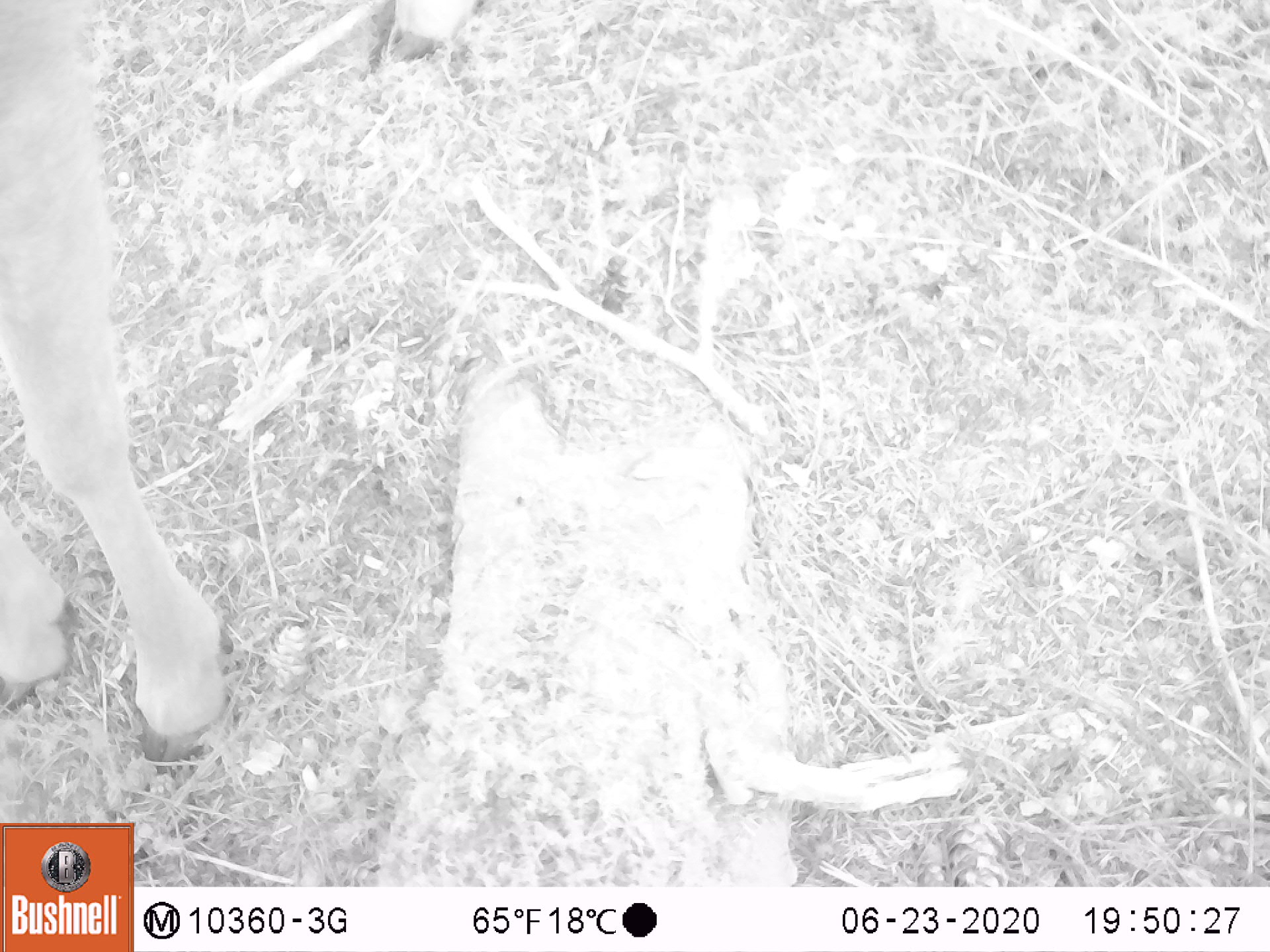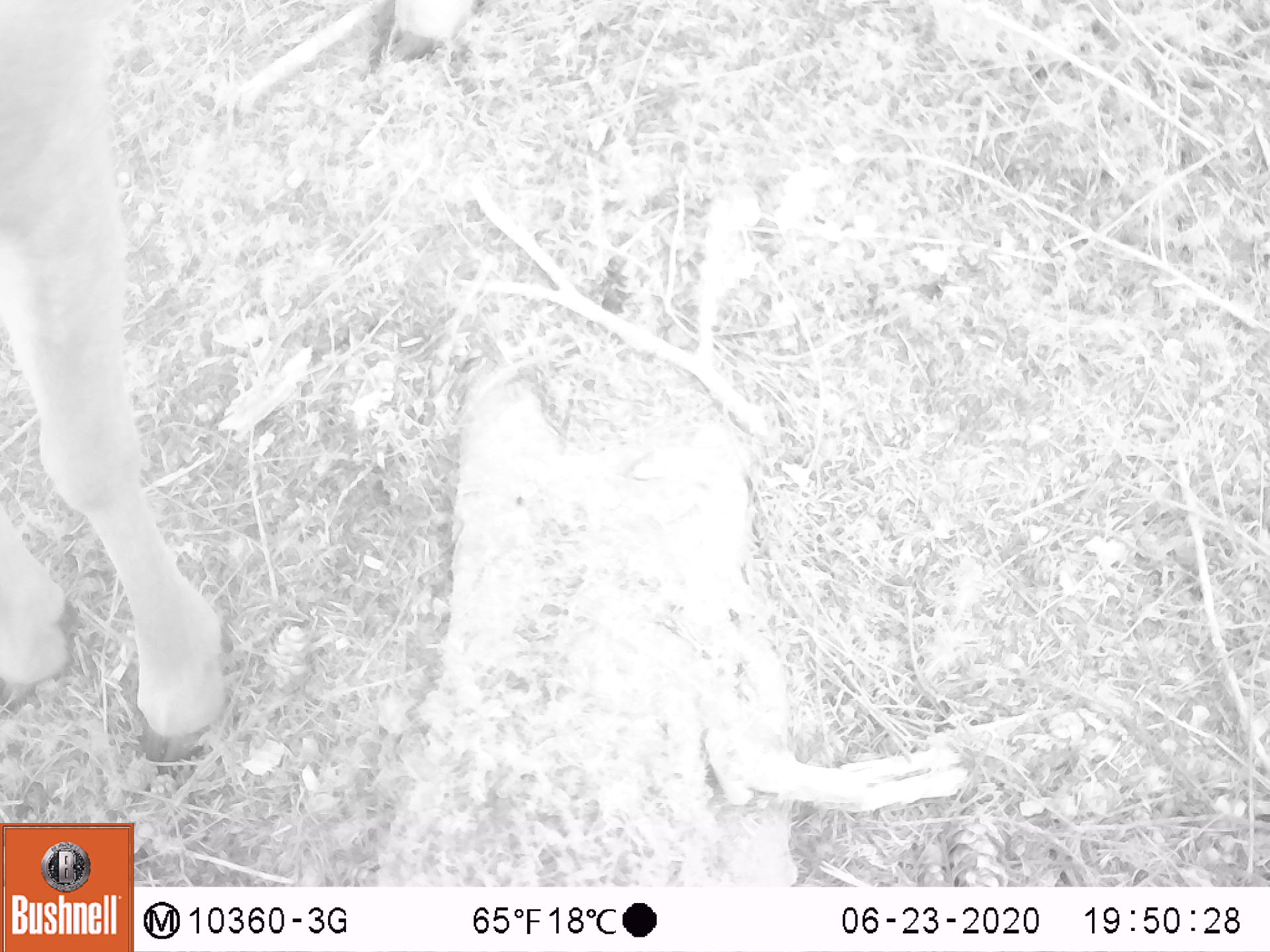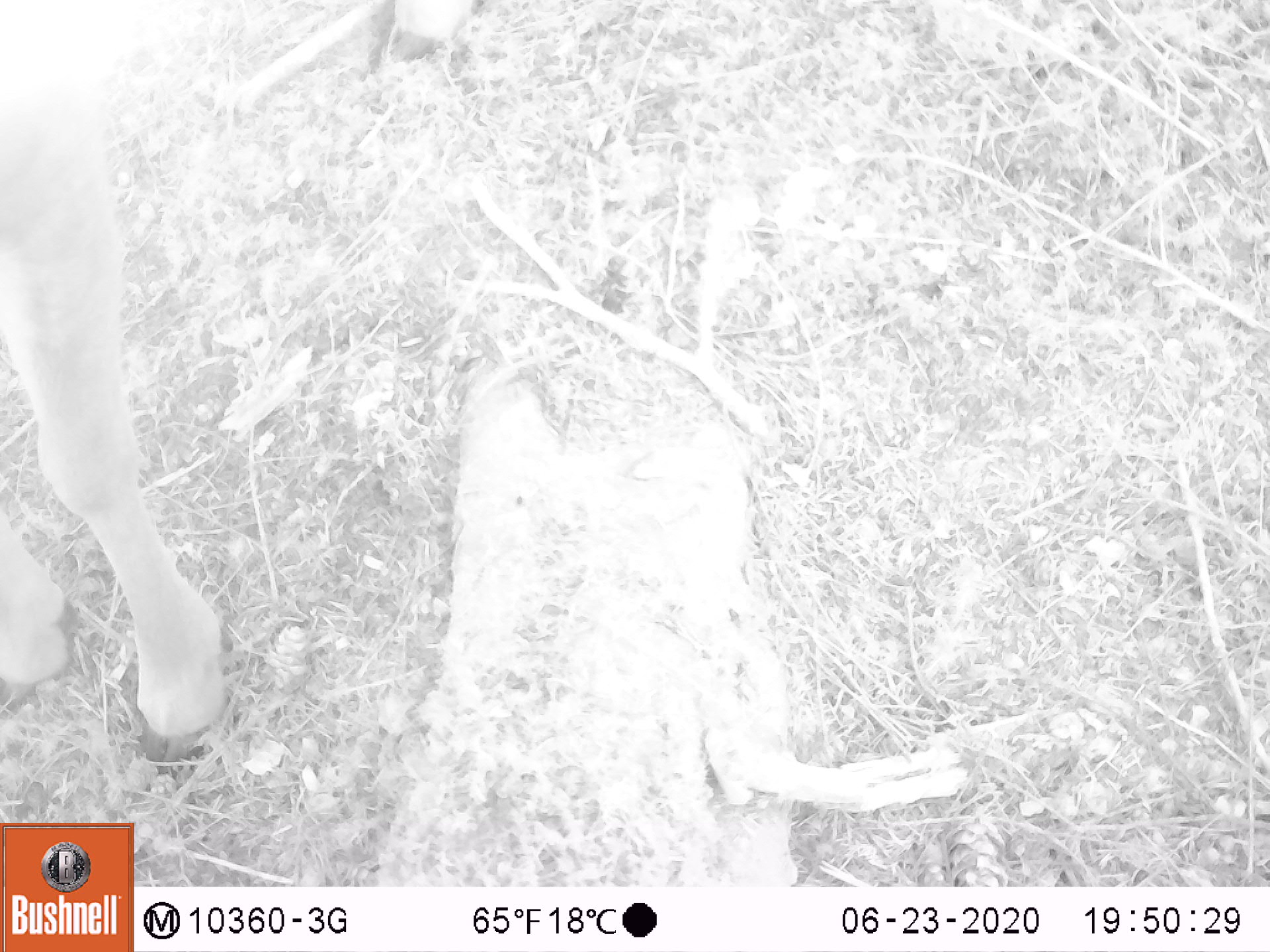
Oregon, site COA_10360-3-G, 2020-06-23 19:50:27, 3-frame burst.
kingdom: Animalia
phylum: Chordata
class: Mammalia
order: Artiodactyla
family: Cervidae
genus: Odocoileus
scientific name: Odocoileus hemionus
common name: black-tailed deer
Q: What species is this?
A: Black-tailed deer (Odocoileus hemionus).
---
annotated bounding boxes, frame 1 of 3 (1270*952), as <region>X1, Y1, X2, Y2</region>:
black-tailed deer: <region>3, 7, 234, 779</region>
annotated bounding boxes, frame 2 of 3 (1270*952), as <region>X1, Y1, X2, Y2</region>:
black-tailed deer: <region>0, 0, 232, 767</region>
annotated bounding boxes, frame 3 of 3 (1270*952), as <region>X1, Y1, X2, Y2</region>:
black-tailed deer: <region>0, 0, 232, 787</region>